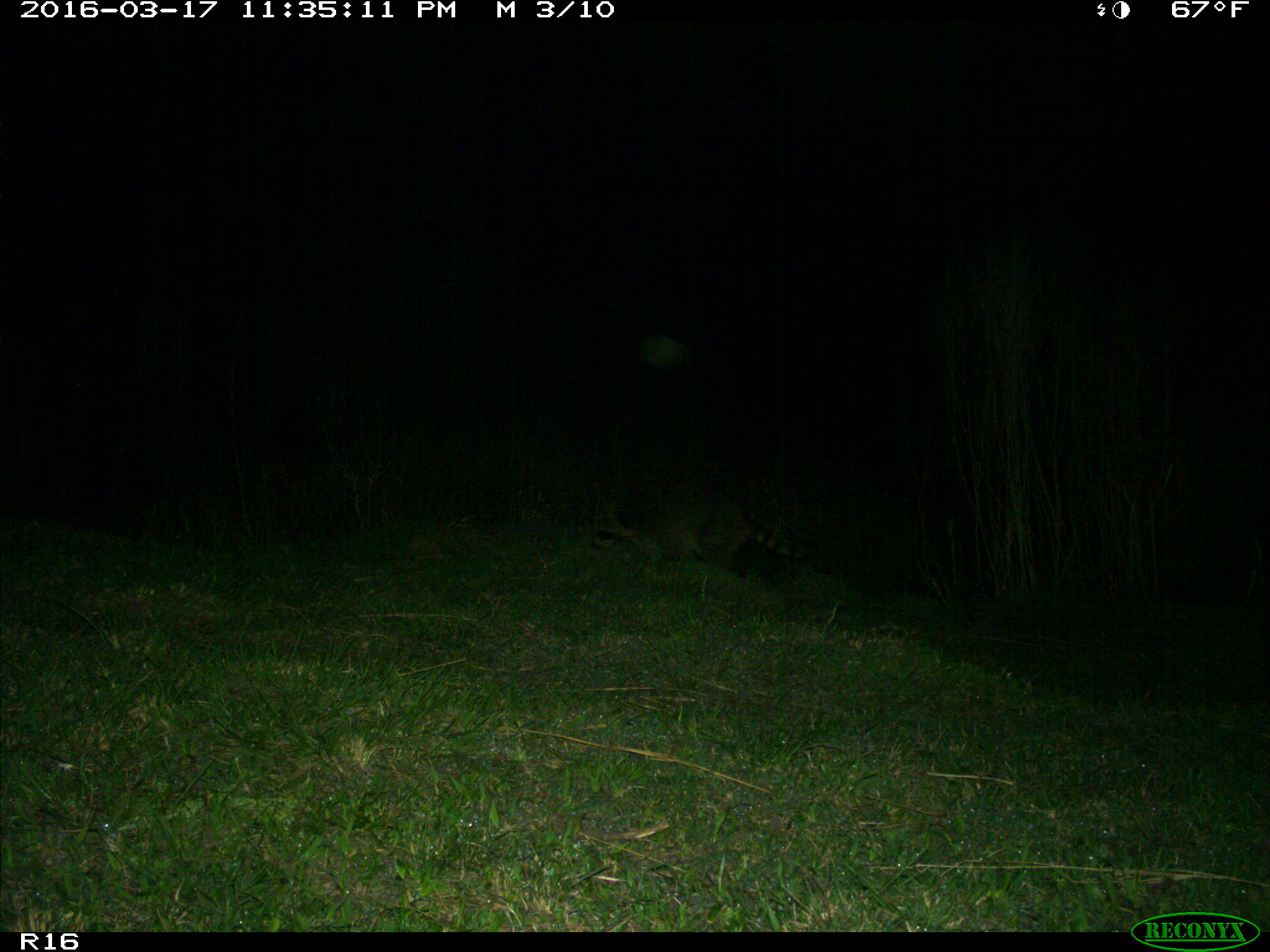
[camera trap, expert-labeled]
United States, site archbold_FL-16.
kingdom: Animalia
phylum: Chordata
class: Mammalia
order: Carnivora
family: Procyonidae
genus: Procyon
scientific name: Procyon lotor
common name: common raccoon